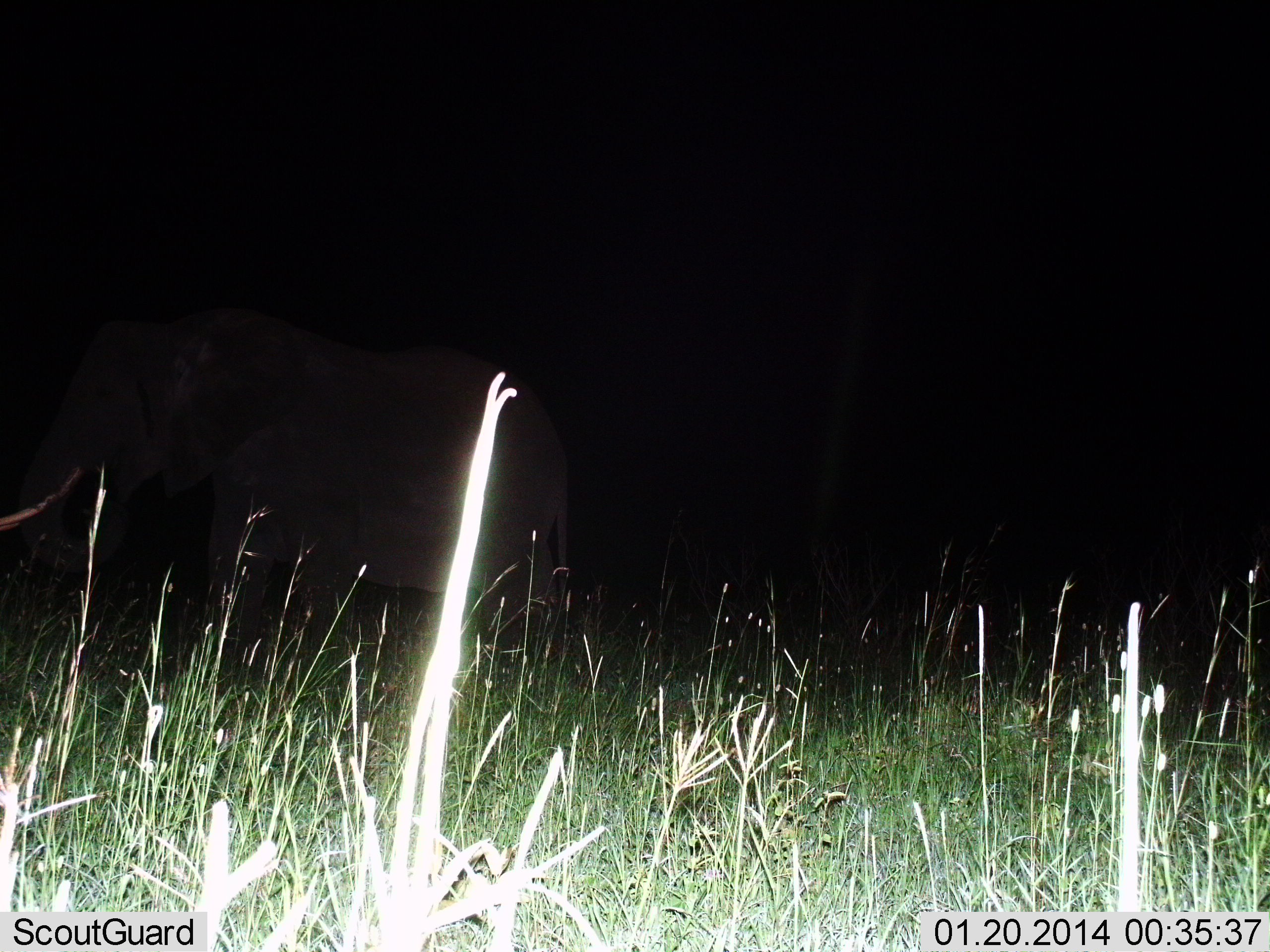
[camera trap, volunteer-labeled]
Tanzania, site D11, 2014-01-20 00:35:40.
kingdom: Animalia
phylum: Chordata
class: Mammalia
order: Proboscidea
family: Elephantidae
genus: Loxodonta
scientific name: Loxodonta africana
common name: african bush elephant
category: elephant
Elephant (african bush elephant) (Loxodonta africana), count 1. Behavior (volunteer vote fractions): standing 70%, resting 0%, moving 30%, interacting 0%. Young present (vote fraction): 0%. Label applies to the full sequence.